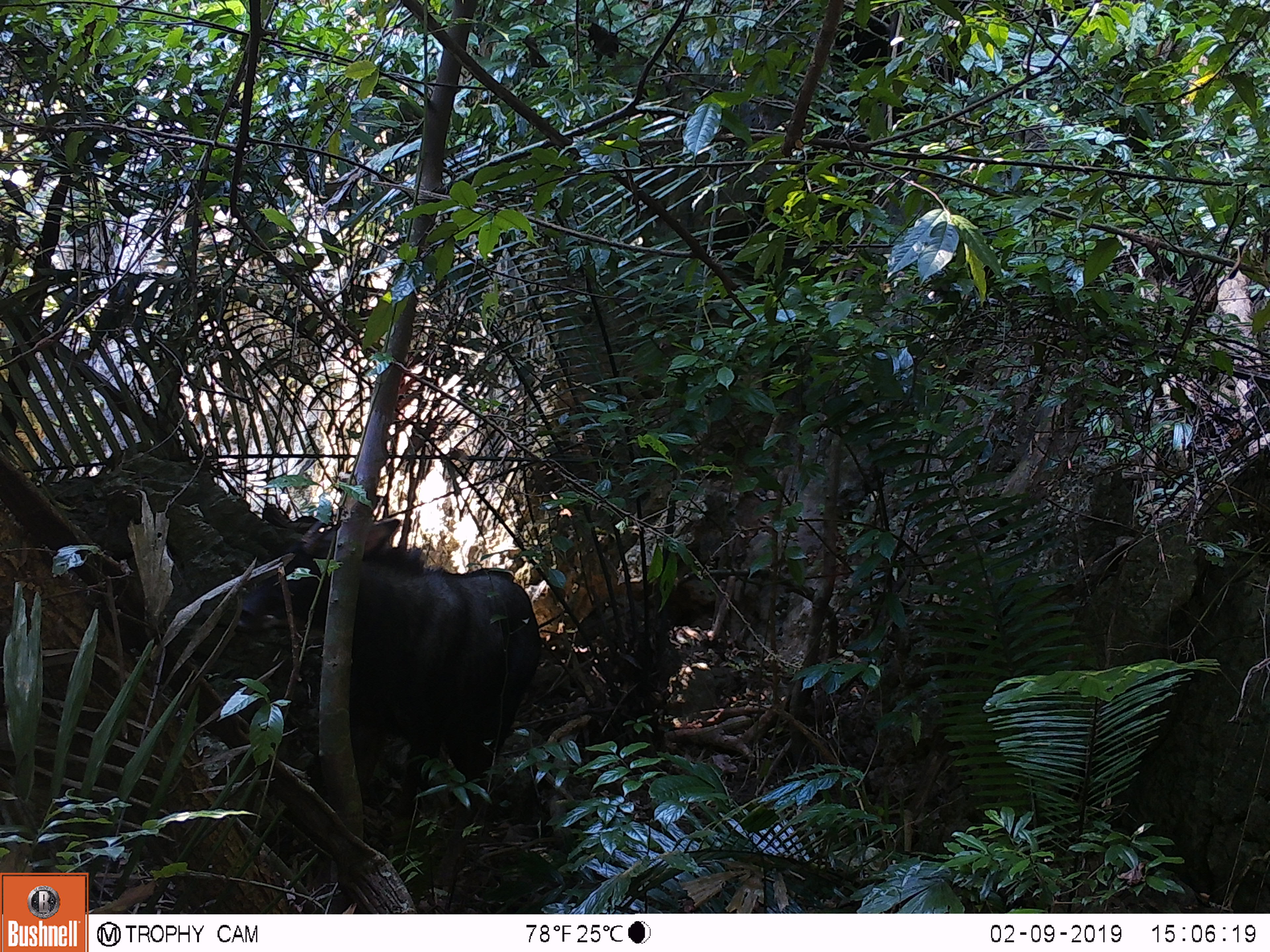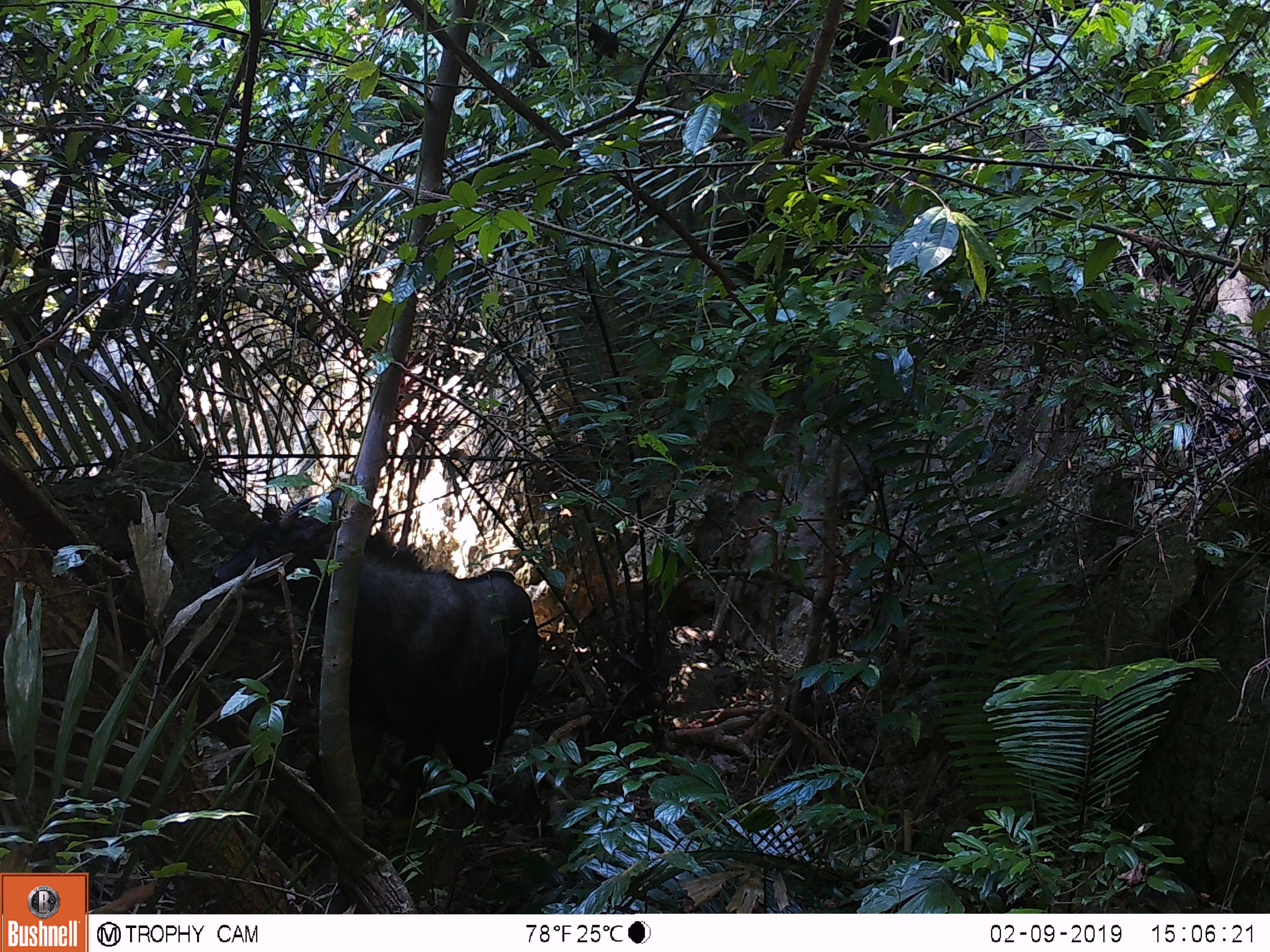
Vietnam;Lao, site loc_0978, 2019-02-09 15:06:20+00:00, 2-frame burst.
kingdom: Animalia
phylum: Chordata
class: Mammalia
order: Artiodactyla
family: Bovidae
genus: Capricornis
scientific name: Capricornis sumatraensis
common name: chinese serow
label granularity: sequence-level